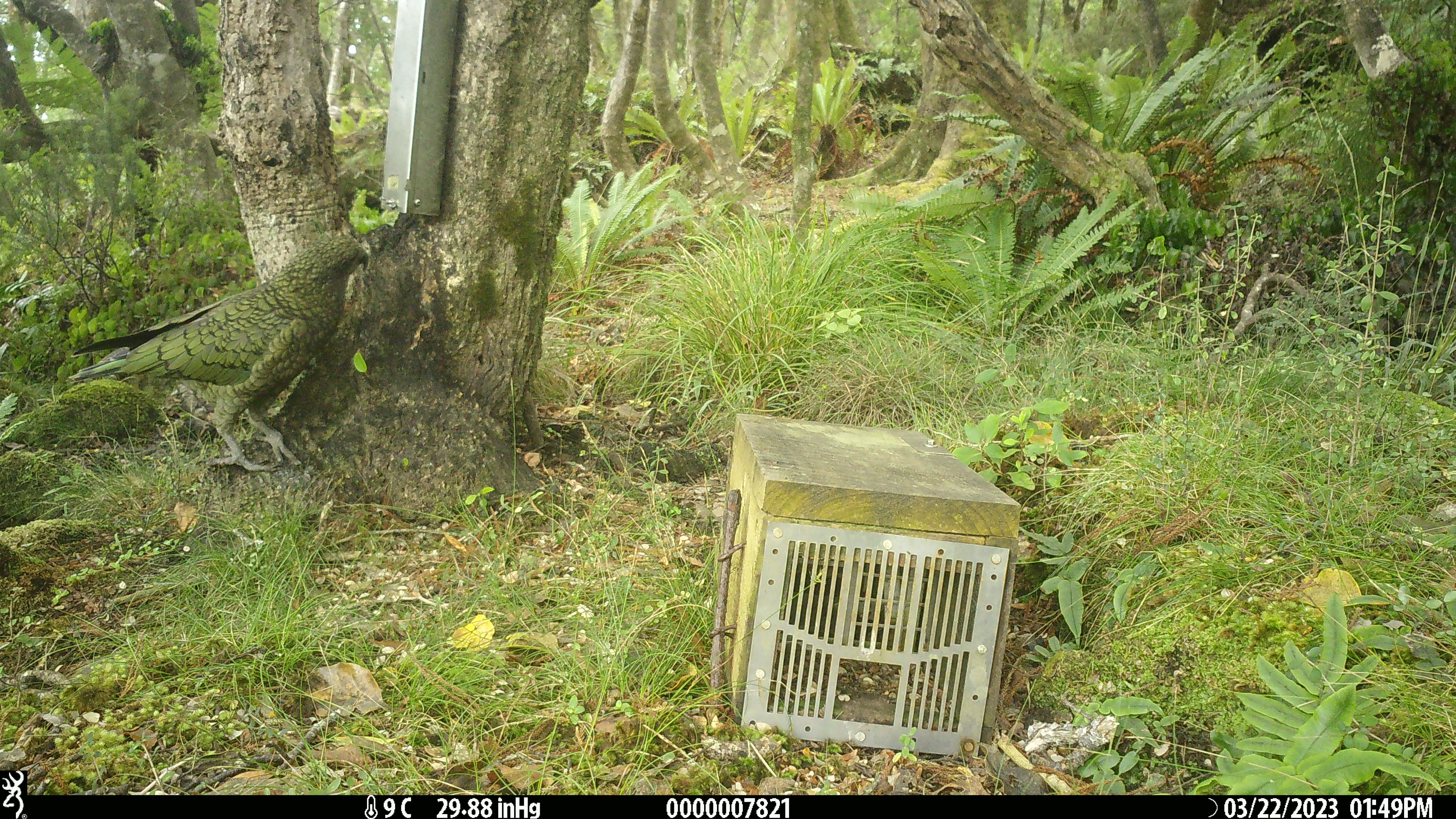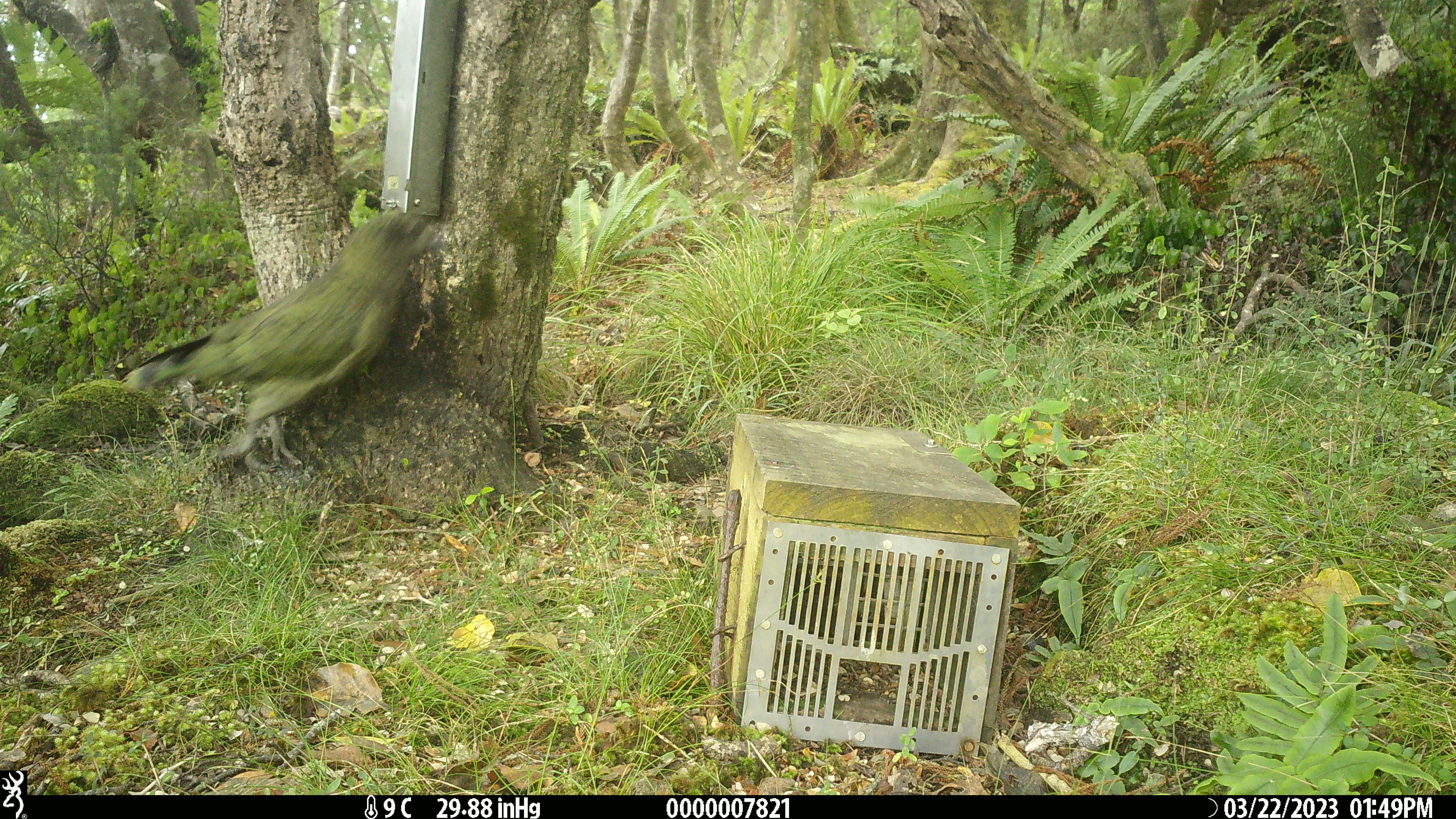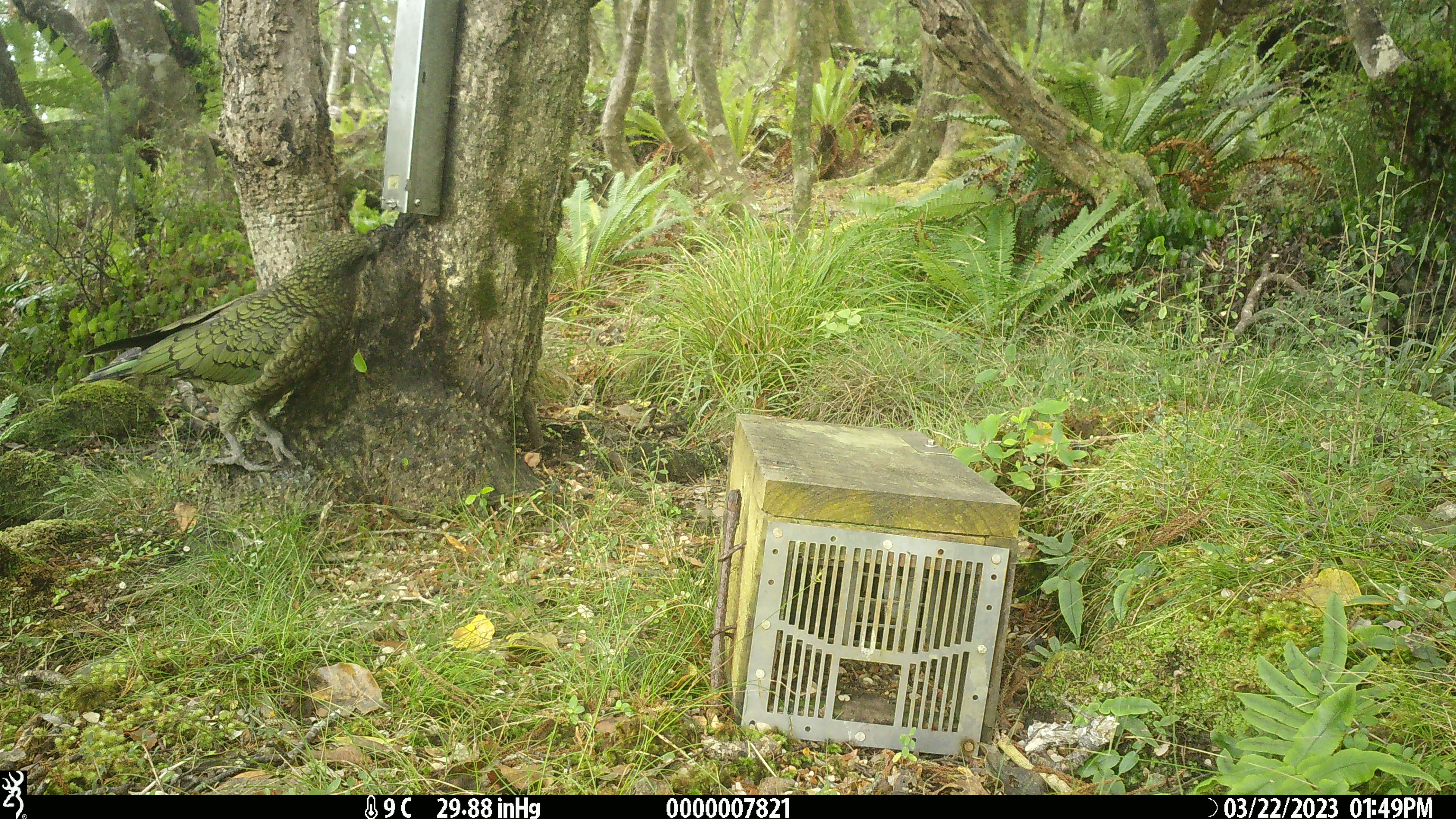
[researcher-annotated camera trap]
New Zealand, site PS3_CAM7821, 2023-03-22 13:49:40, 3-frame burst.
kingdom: Animalia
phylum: Chordata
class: Aves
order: Psittaciformes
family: Strigopidae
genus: Nestor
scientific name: Nestor notabilis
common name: kea